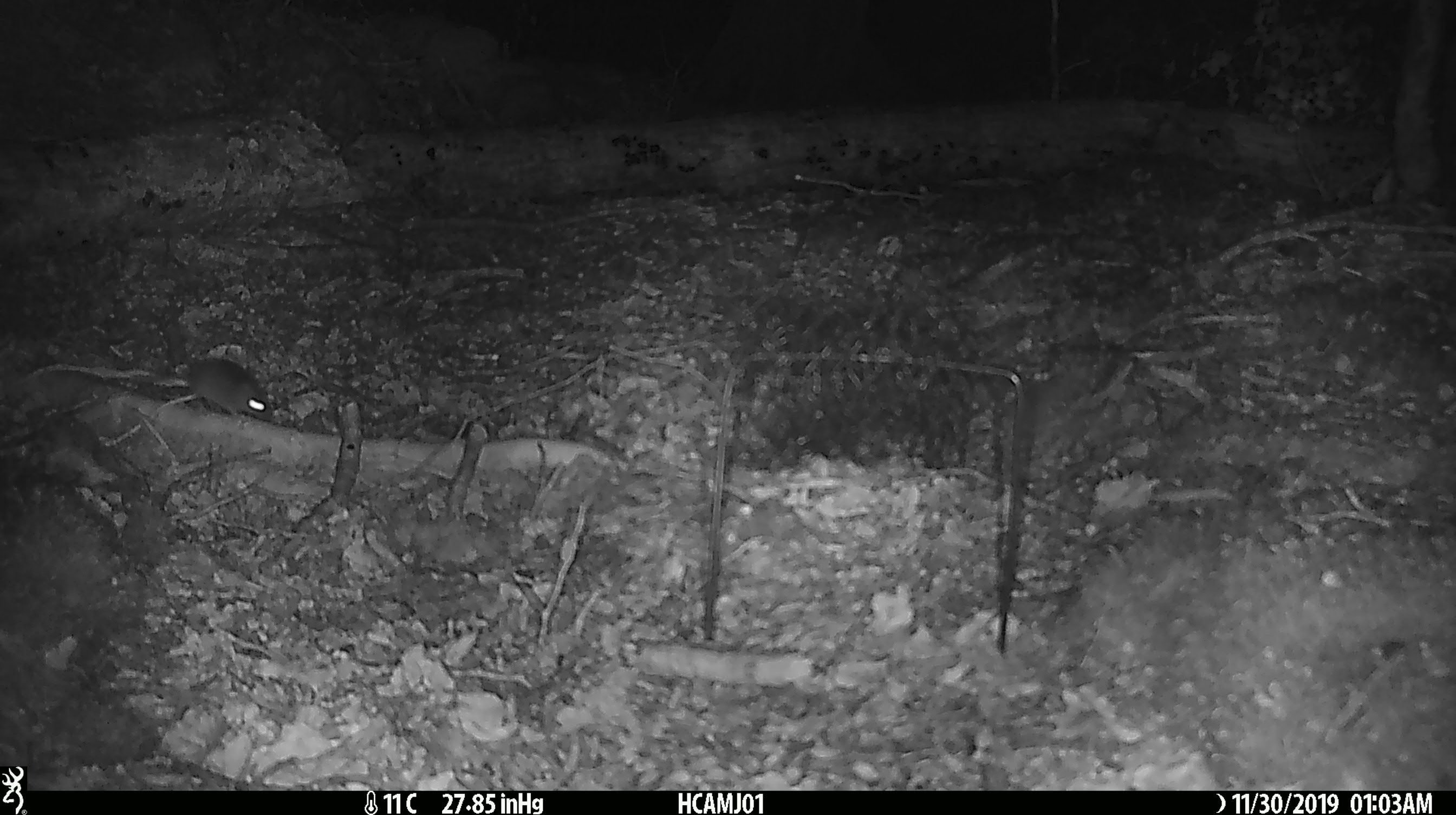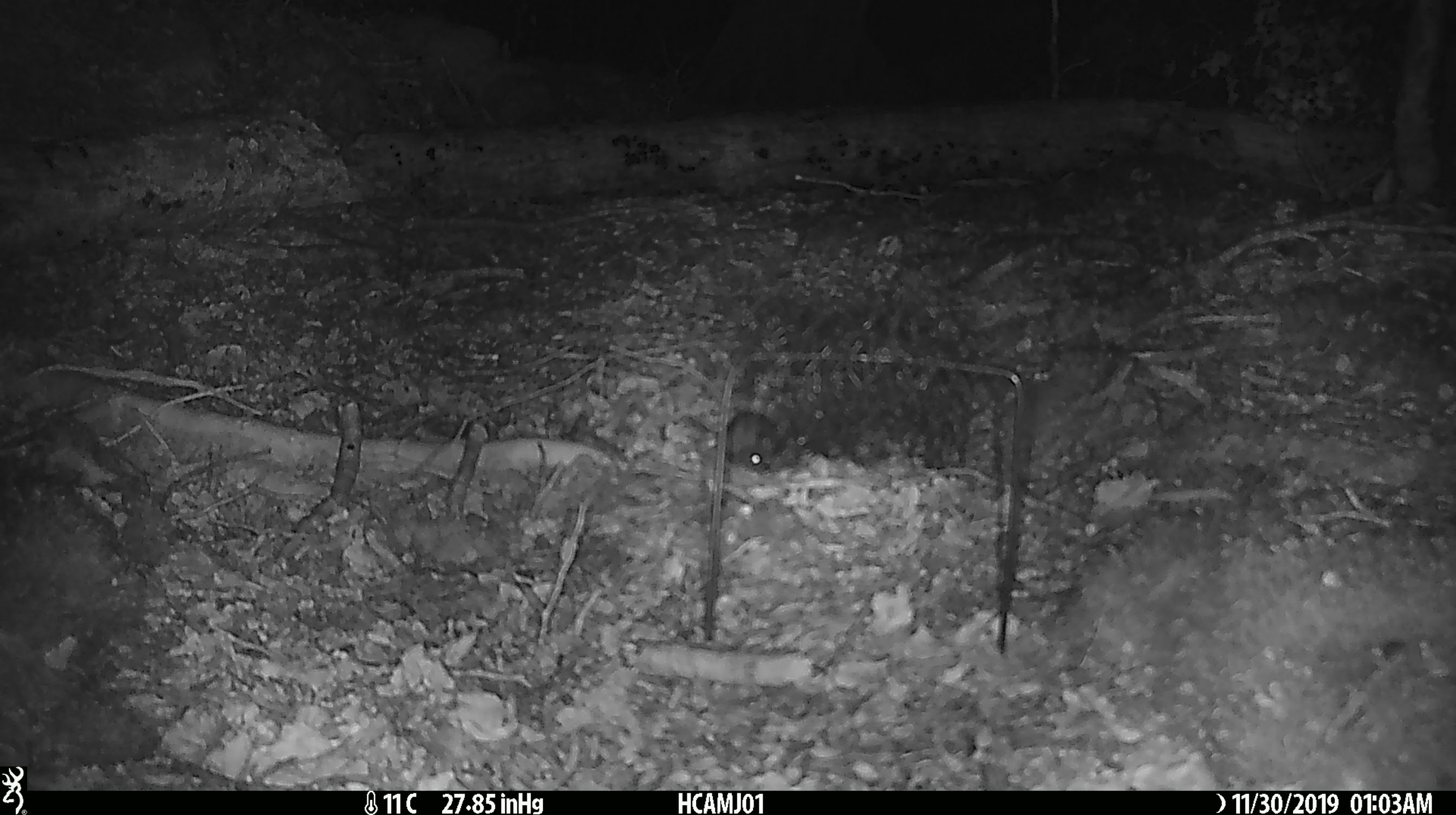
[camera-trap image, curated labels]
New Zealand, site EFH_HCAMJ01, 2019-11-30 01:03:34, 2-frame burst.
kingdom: Animalia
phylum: Chordata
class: Mammalia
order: Rodentia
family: Muridae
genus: Mus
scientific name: Mus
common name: mouse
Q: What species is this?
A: Mouse (Mus).